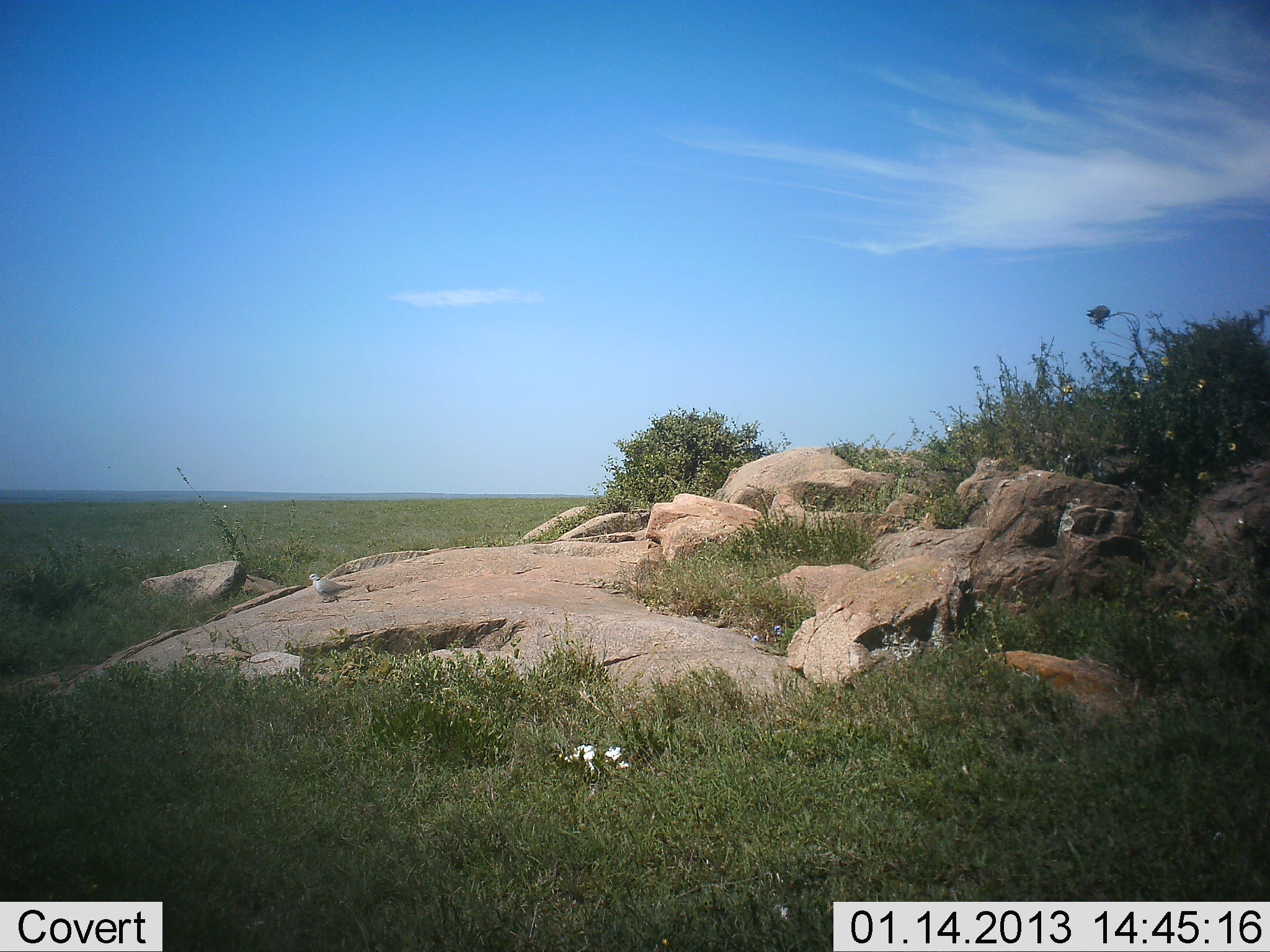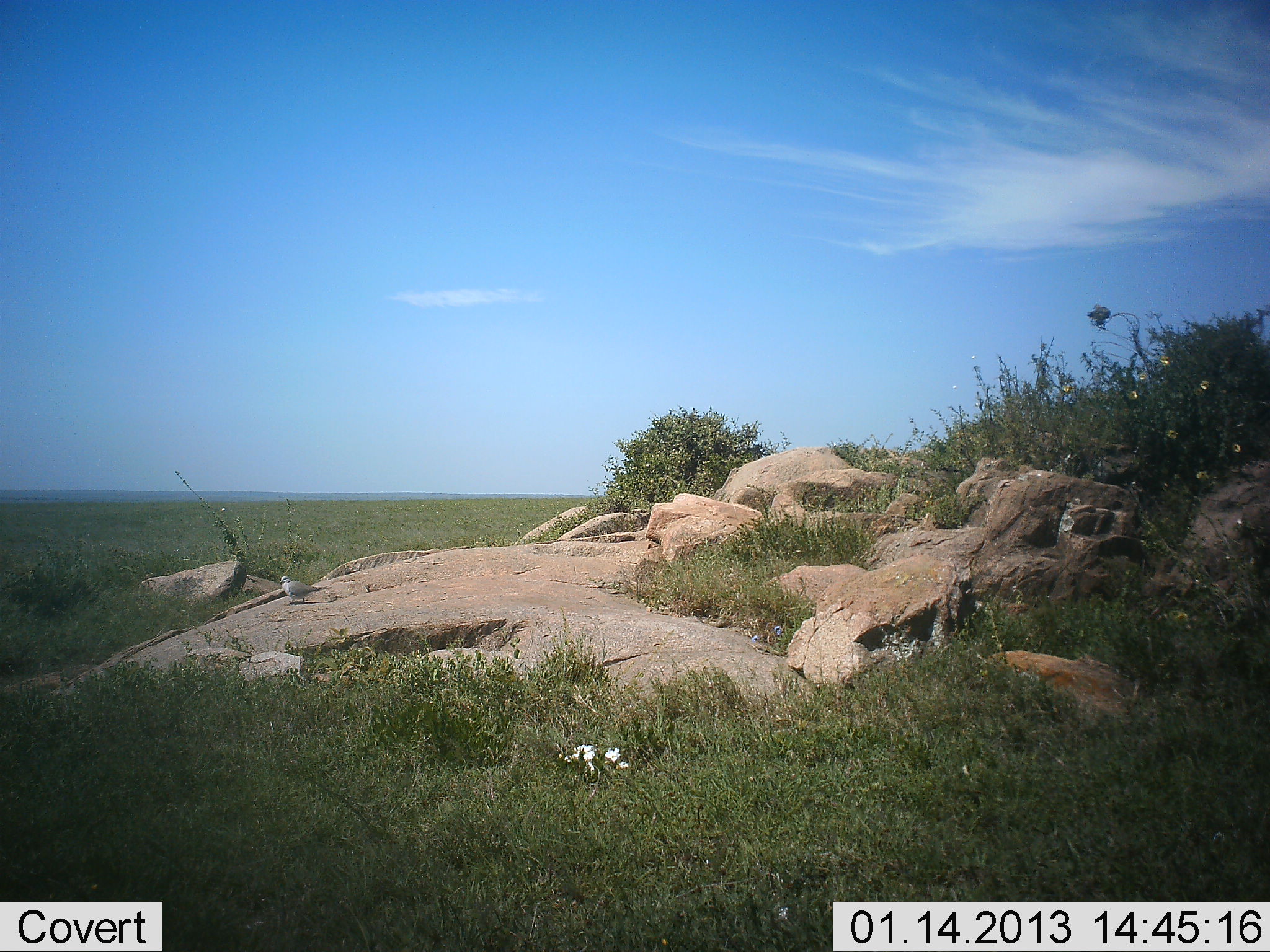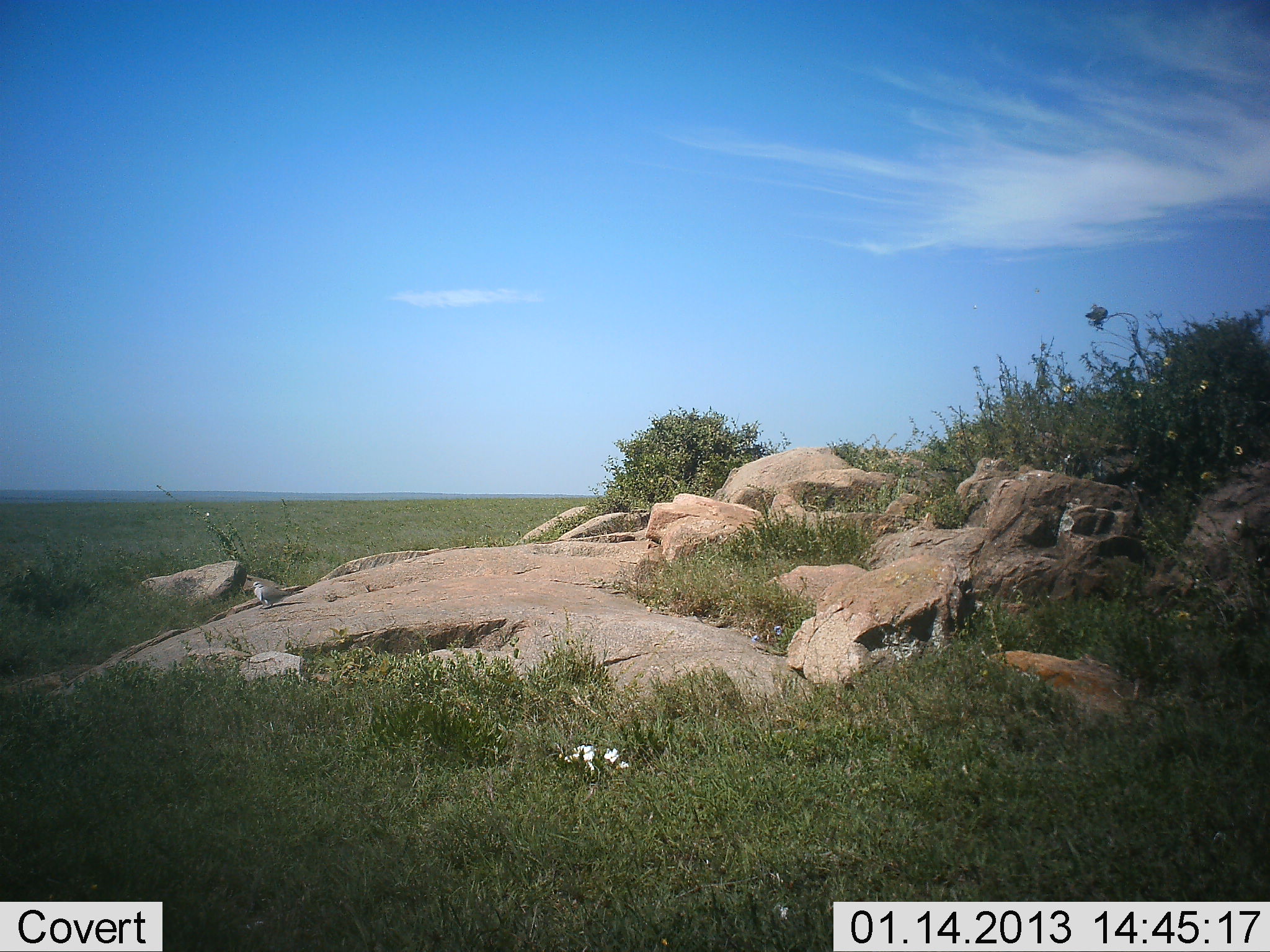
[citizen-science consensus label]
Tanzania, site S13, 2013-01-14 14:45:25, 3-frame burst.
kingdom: Animalia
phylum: Chordata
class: Aves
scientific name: Aves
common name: bird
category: otherbird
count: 1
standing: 25%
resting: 0%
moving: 80%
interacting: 0%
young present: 0%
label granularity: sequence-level